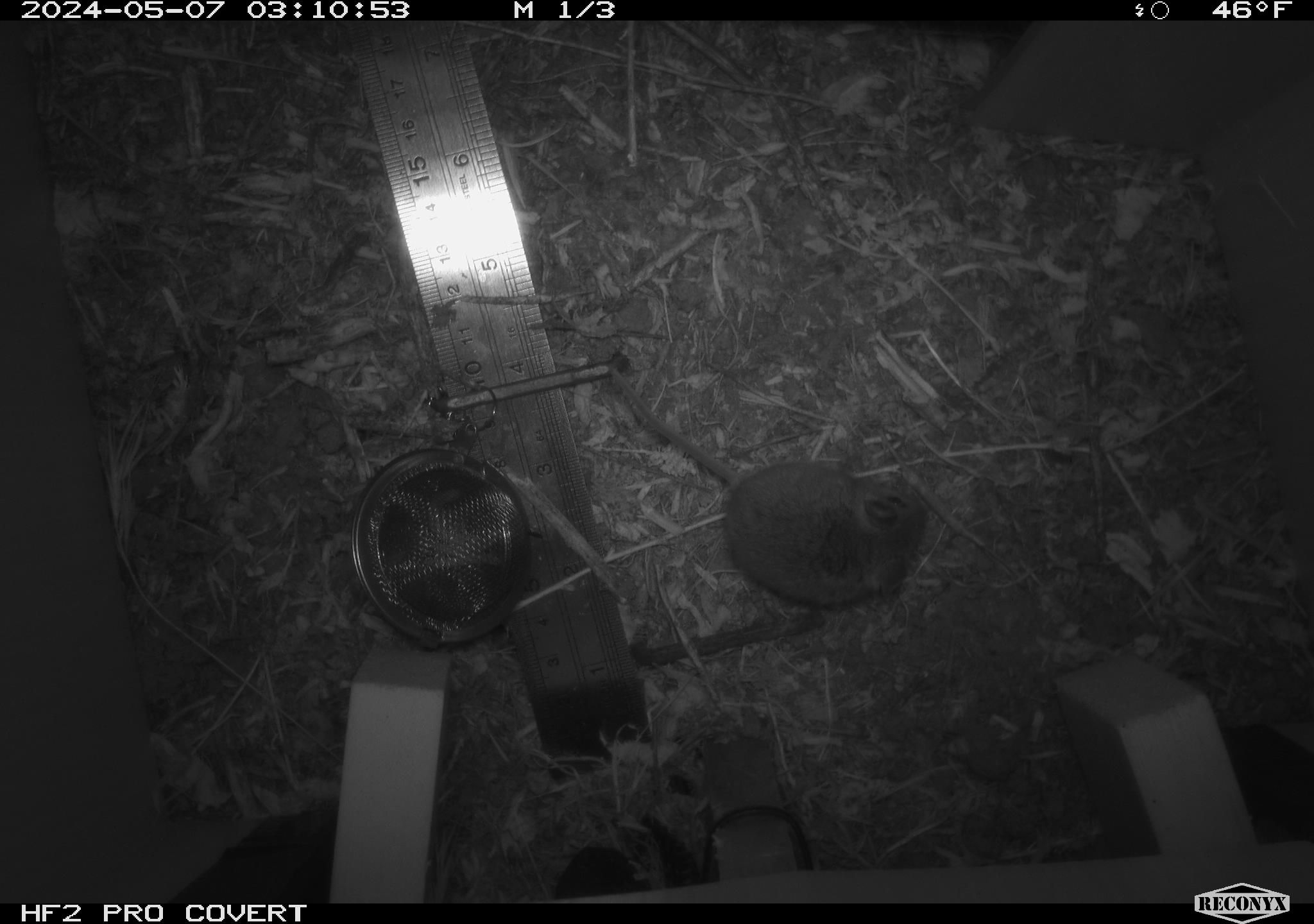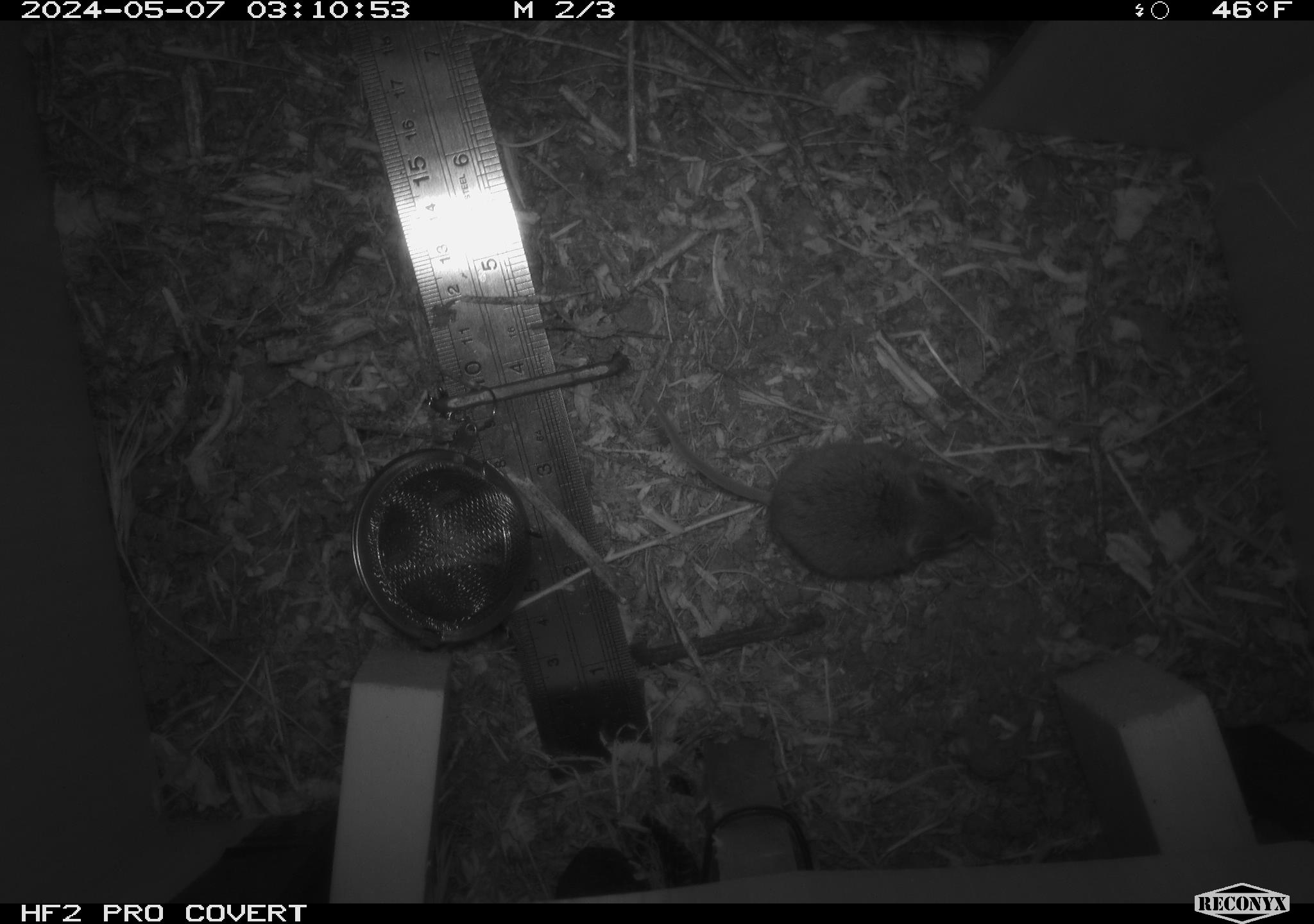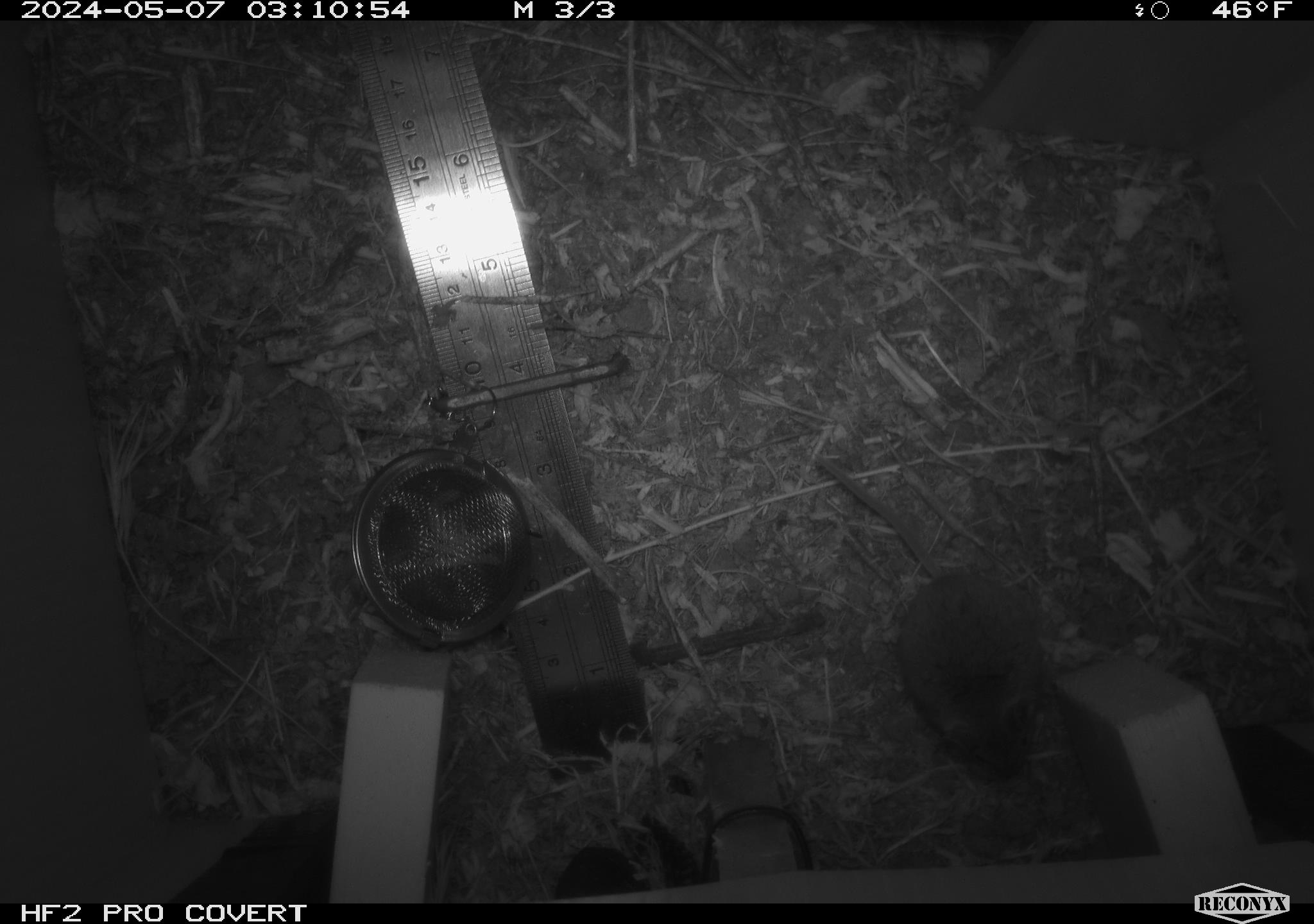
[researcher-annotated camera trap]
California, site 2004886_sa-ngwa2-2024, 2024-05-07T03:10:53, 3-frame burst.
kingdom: Animalia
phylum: Chordata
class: Mammalia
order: Rodentia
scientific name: Rodentia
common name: mouse species